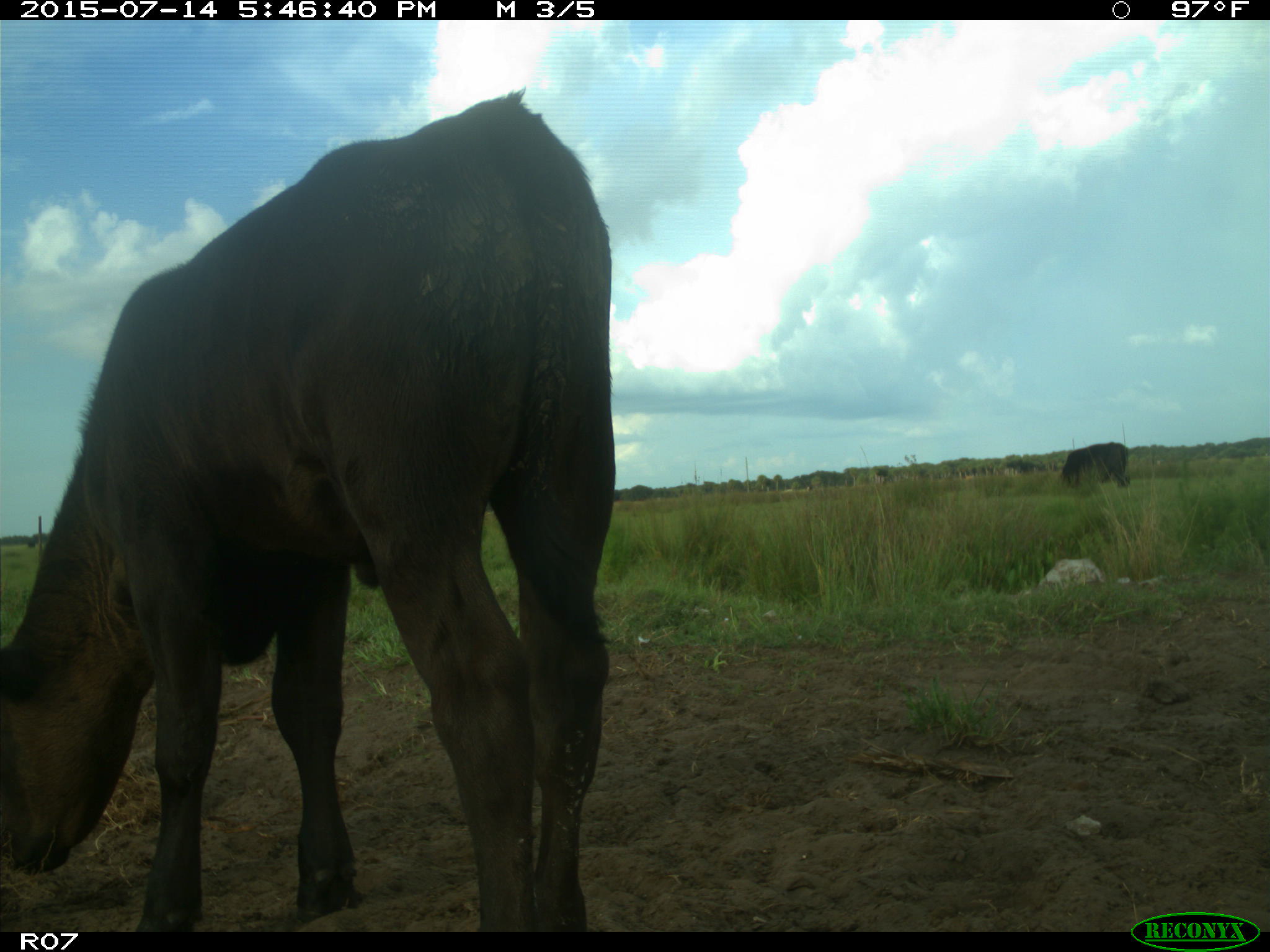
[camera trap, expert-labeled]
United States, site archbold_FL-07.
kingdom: Animalia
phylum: Chordata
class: Mammalia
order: Artiodactyla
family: Bovidae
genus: Bos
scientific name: Bos taurus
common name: domestic cow